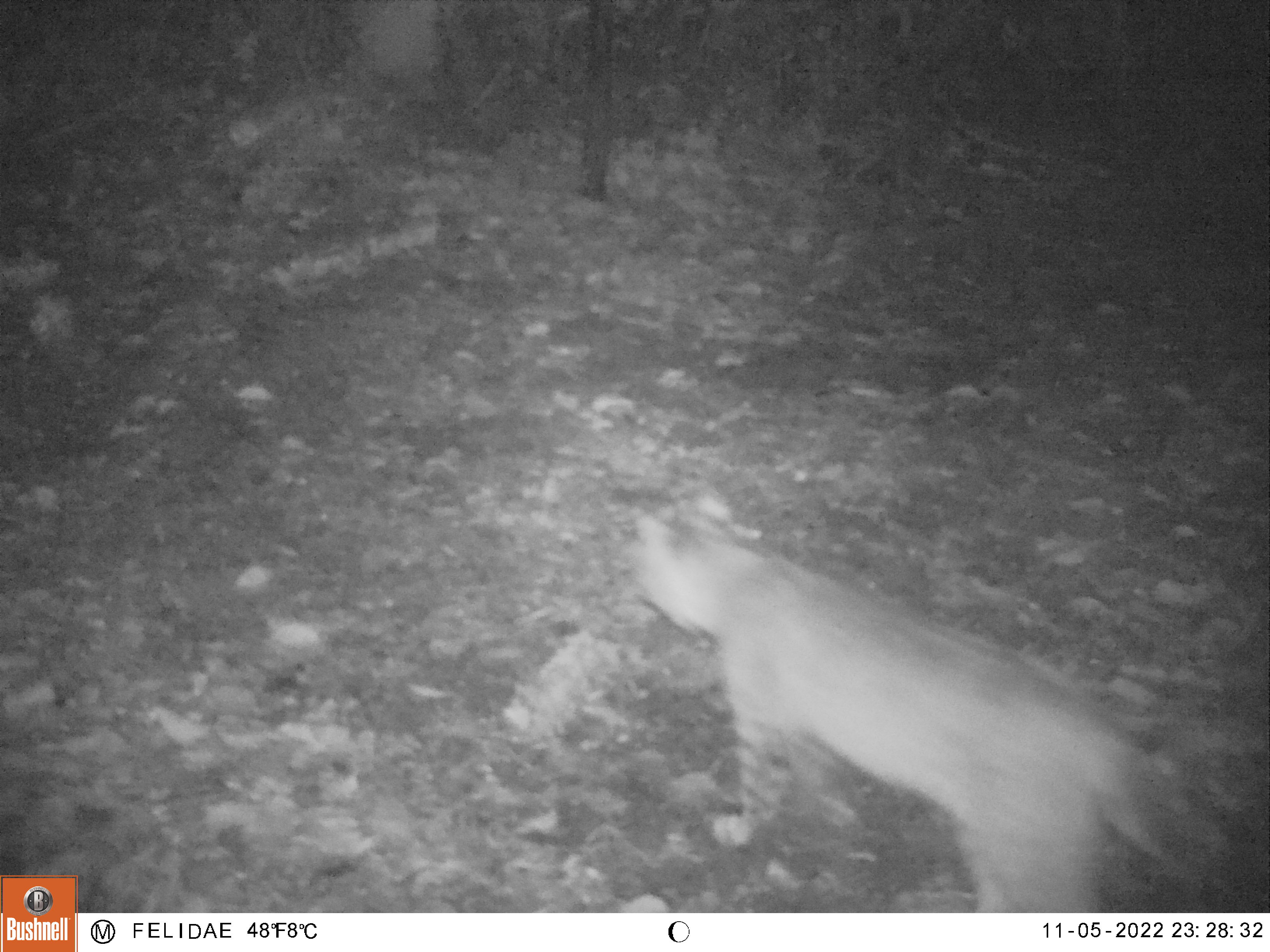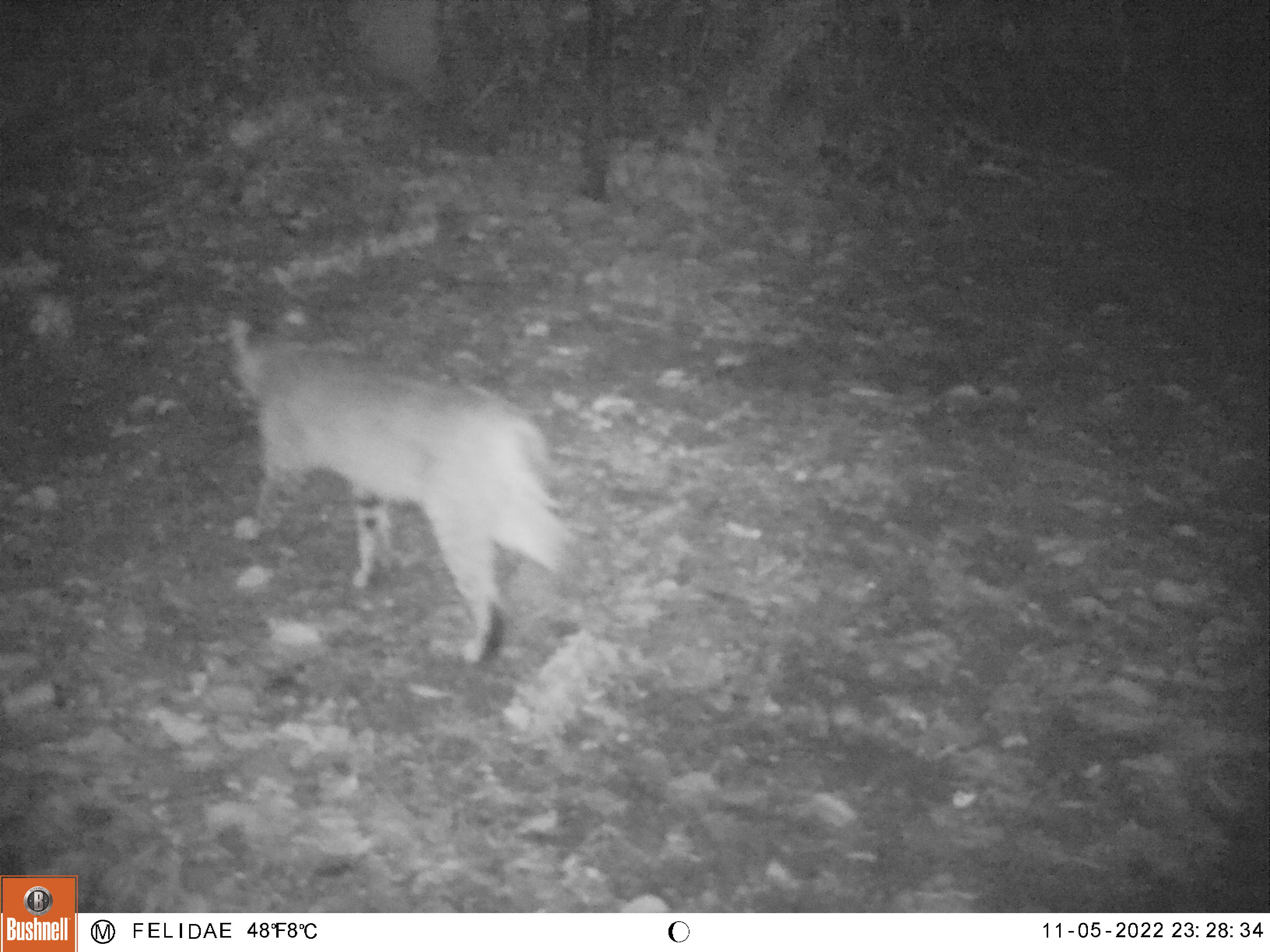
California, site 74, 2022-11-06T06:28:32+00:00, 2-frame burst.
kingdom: Animalia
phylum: Chordata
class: Mammalia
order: Carnivora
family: Felidae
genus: Lynx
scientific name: Lynx rufus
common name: bobcat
Bobcat (Lynx rufus).